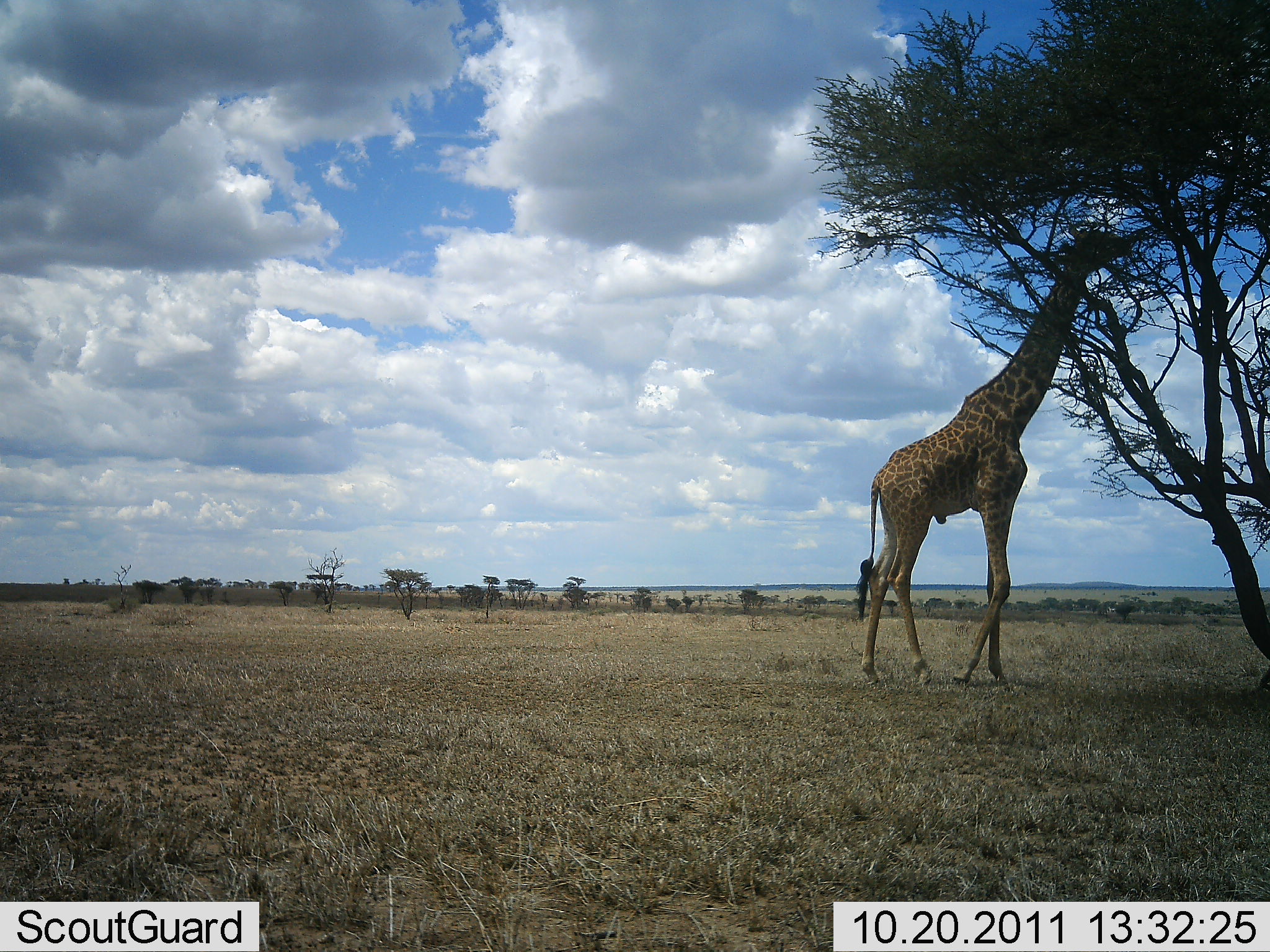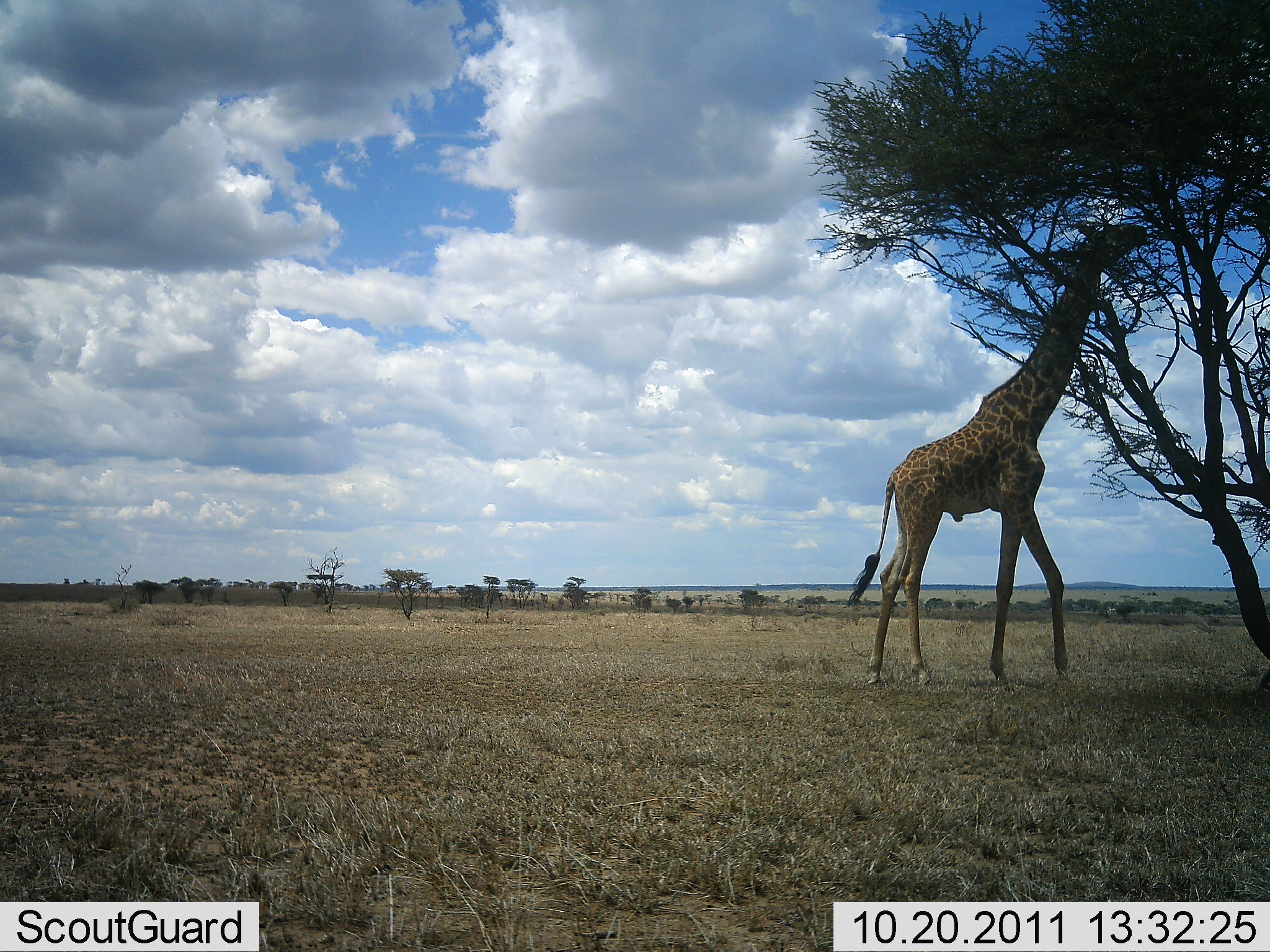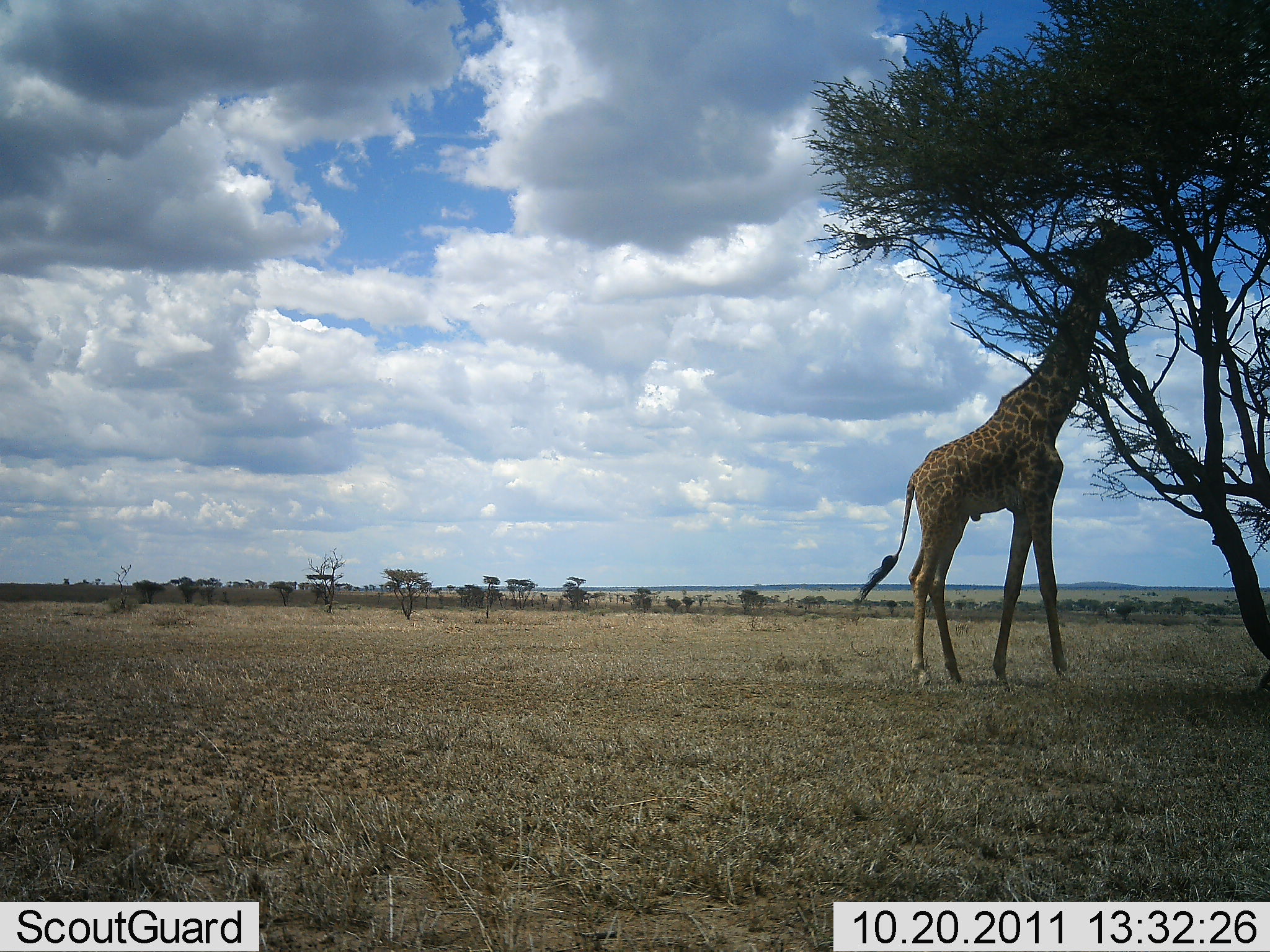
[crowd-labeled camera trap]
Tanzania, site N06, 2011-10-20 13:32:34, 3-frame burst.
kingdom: Animalia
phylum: Chordata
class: Mammalia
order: Artiodactyla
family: Giraffidae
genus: Giraffa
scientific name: Giraffa camelopardalis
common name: giraffe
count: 1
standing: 21%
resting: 0%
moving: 7%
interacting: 0%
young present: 0%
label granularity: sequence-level